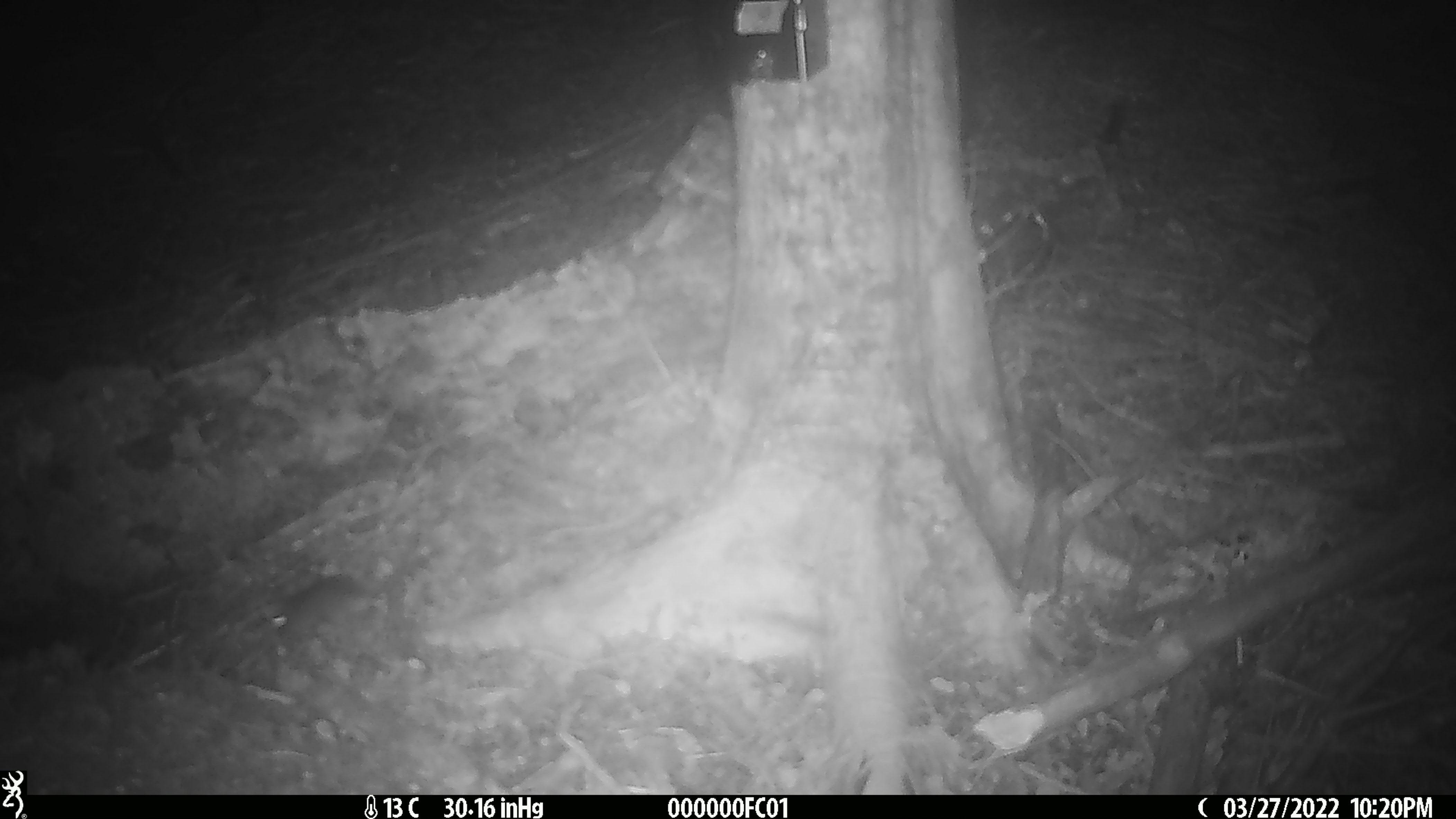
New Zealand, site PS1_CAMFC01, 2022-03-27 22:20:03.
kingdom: Animalia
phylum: Chordata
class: Mammalia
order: Rodentia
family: Muridae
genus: Mus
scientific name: Mus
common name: mouse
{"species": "mouse (Mus)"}